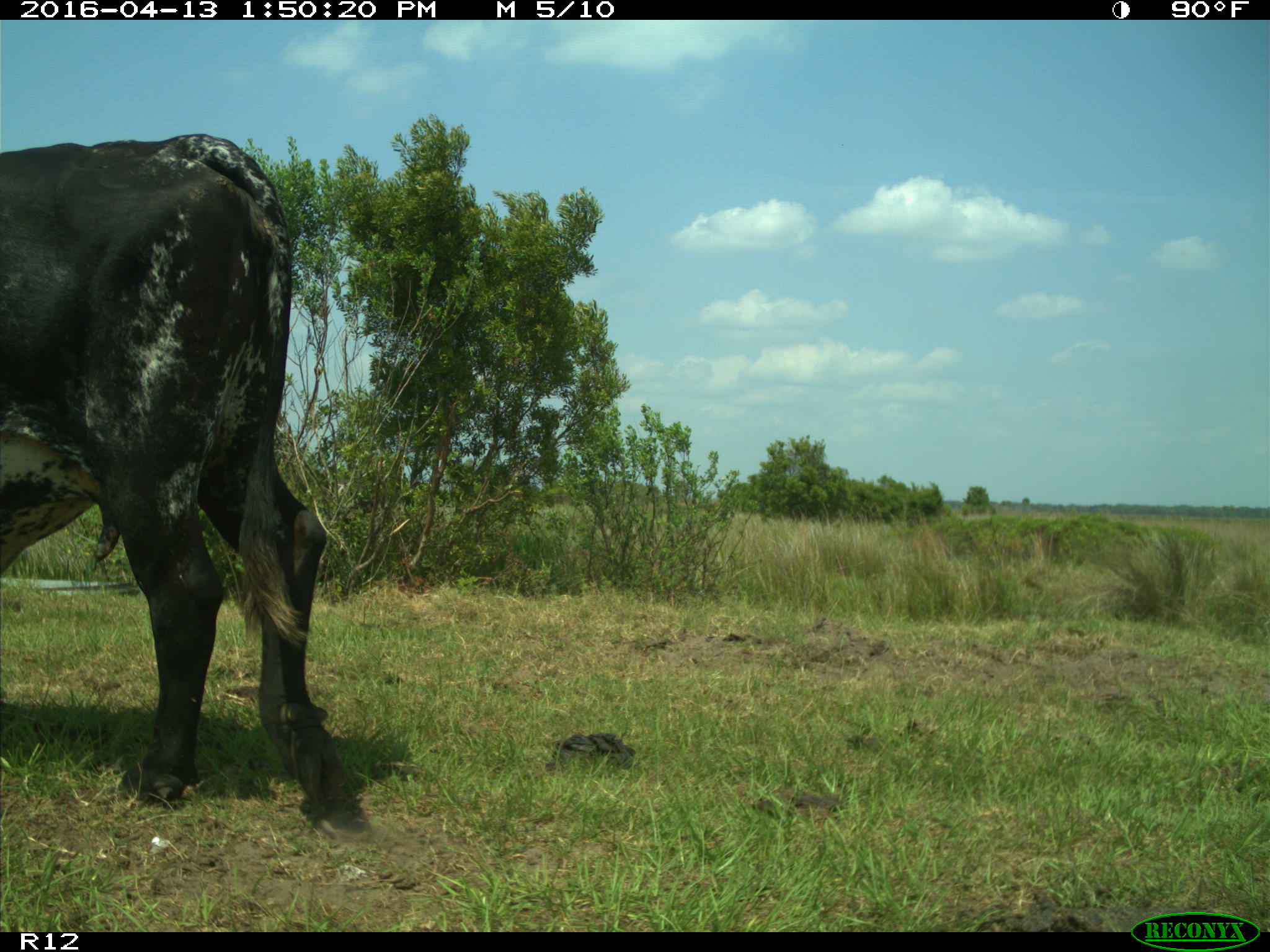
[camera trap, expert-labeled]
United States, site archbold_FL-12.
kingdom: Animalia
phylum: Chordata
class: Mammalia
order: Artiodactyla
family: Bovidae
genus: Bos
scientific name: Bos taurus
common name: domestic cow